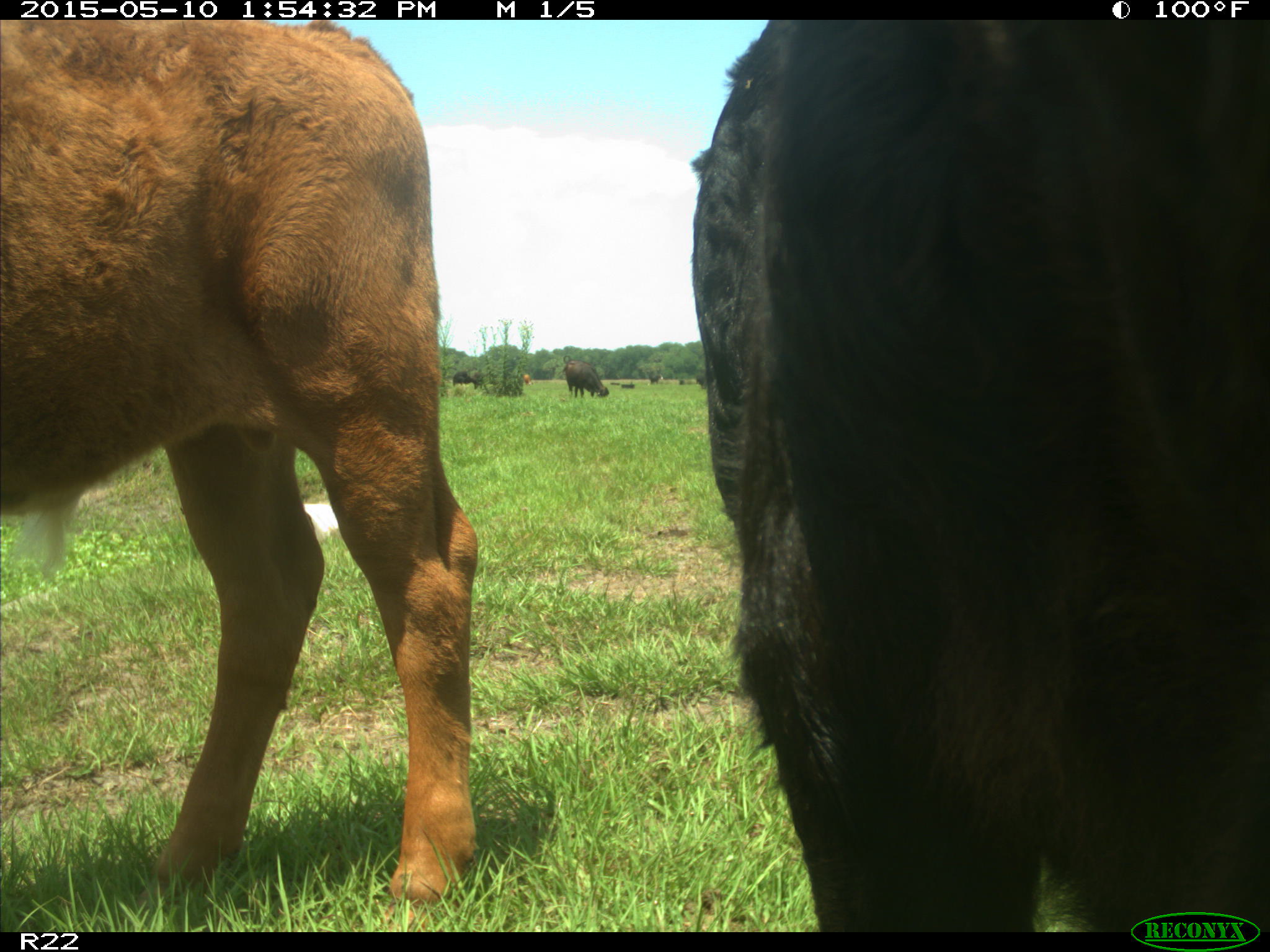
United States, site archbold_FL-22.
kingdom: Animalia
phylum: Chordata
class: Mammalia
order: Artiodactyla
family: Bovidae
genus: Bos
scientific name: Bos taurus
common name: domestic cow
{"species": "Bos taurus (domestic cow)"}